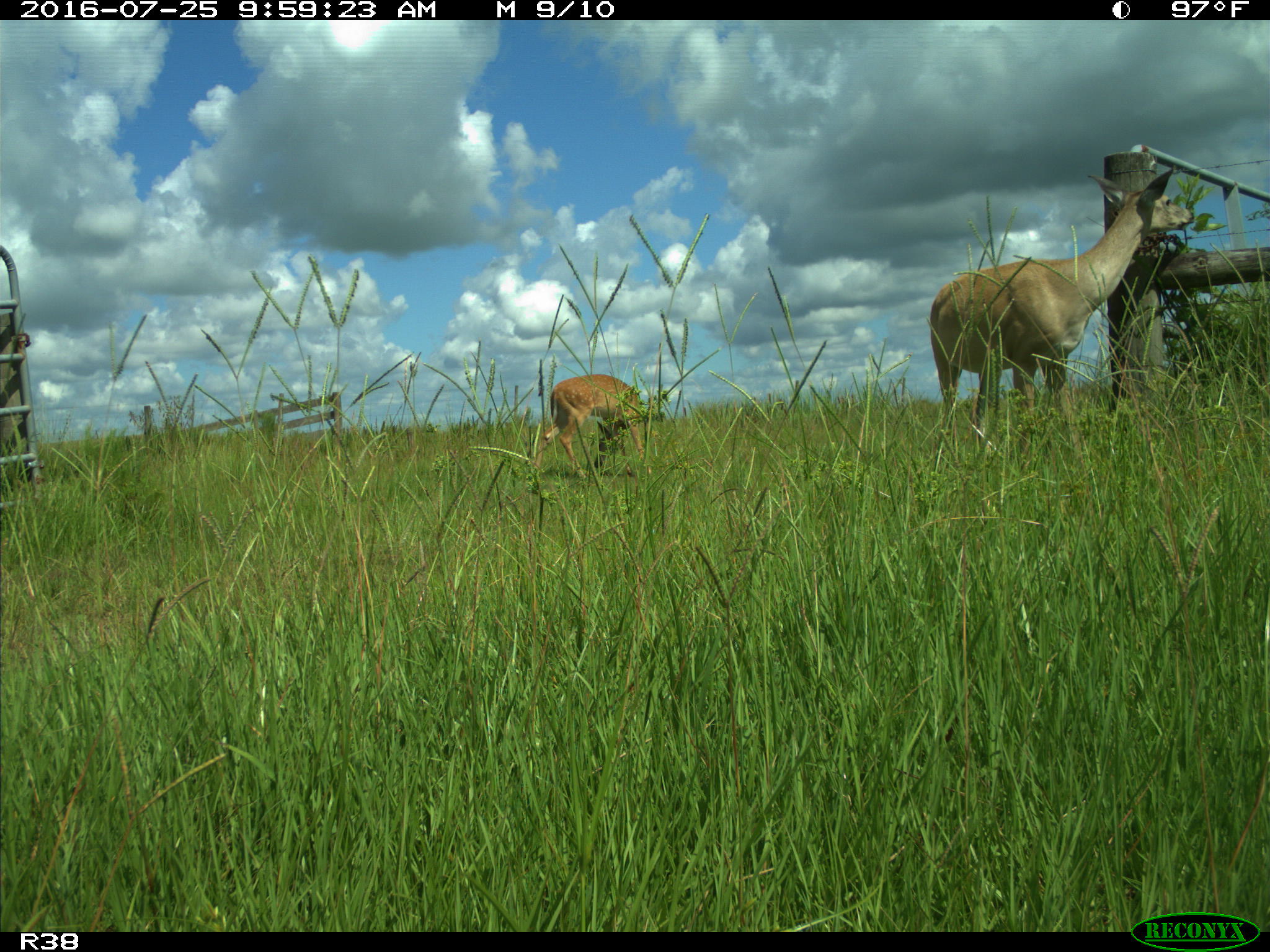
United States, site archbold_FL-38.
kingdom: Animalia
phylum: Chordata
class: Mammalia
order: Artiodactyla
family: Cervidae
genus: Odocoileus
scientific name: Odocoileus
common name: deer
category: unidentified deer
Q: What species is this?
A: Unidentified deer (deer) (Odocoileus).